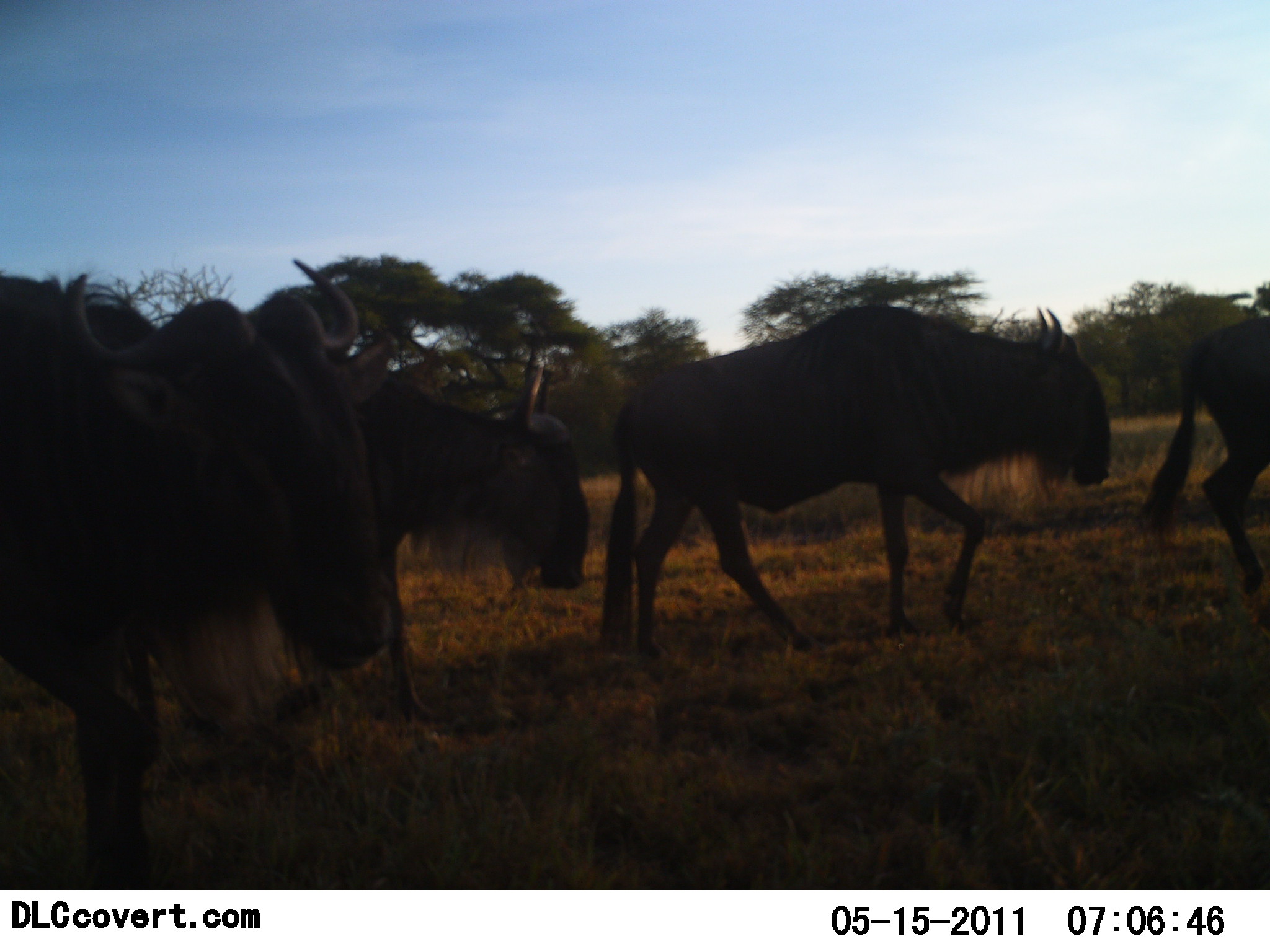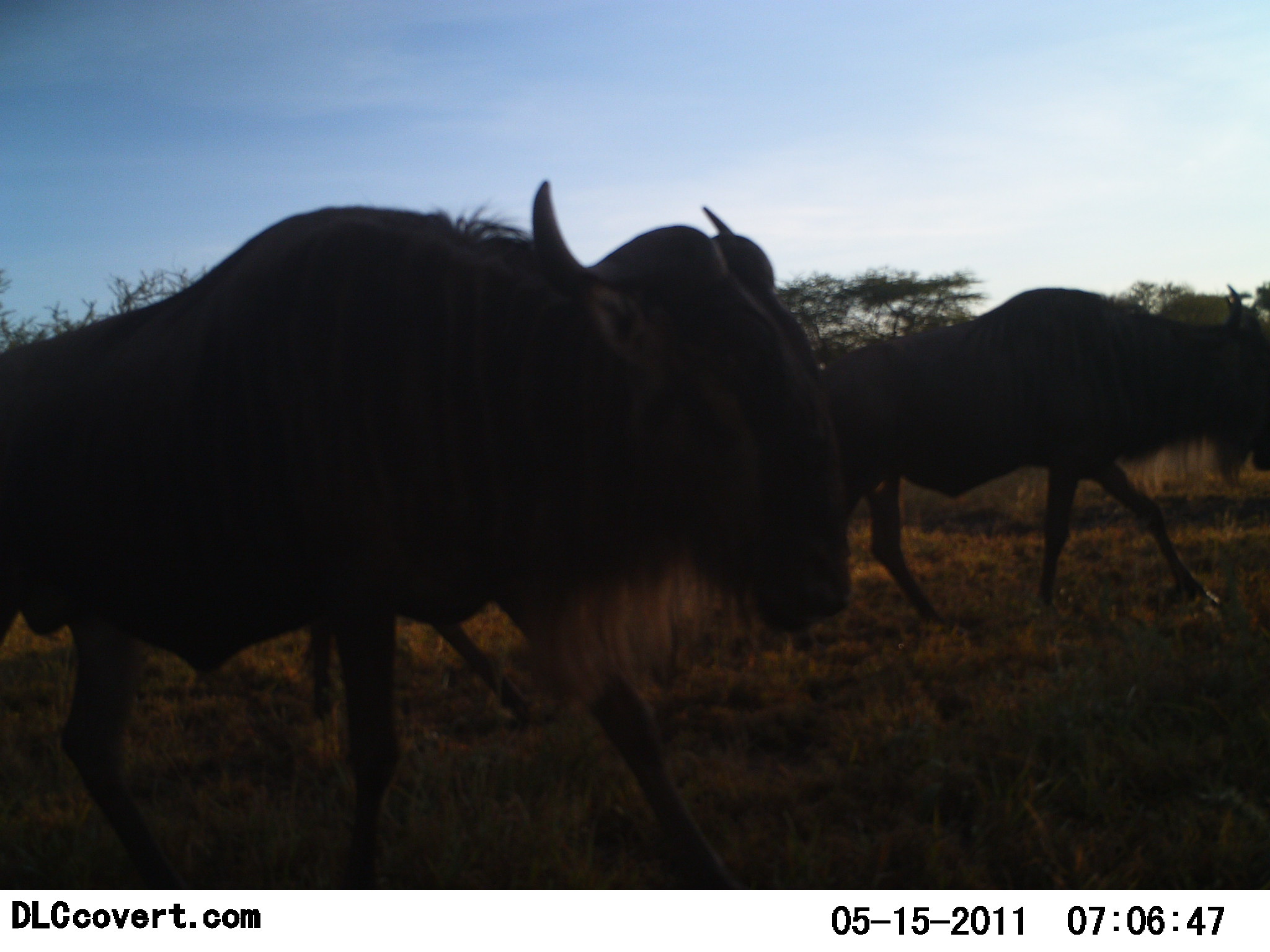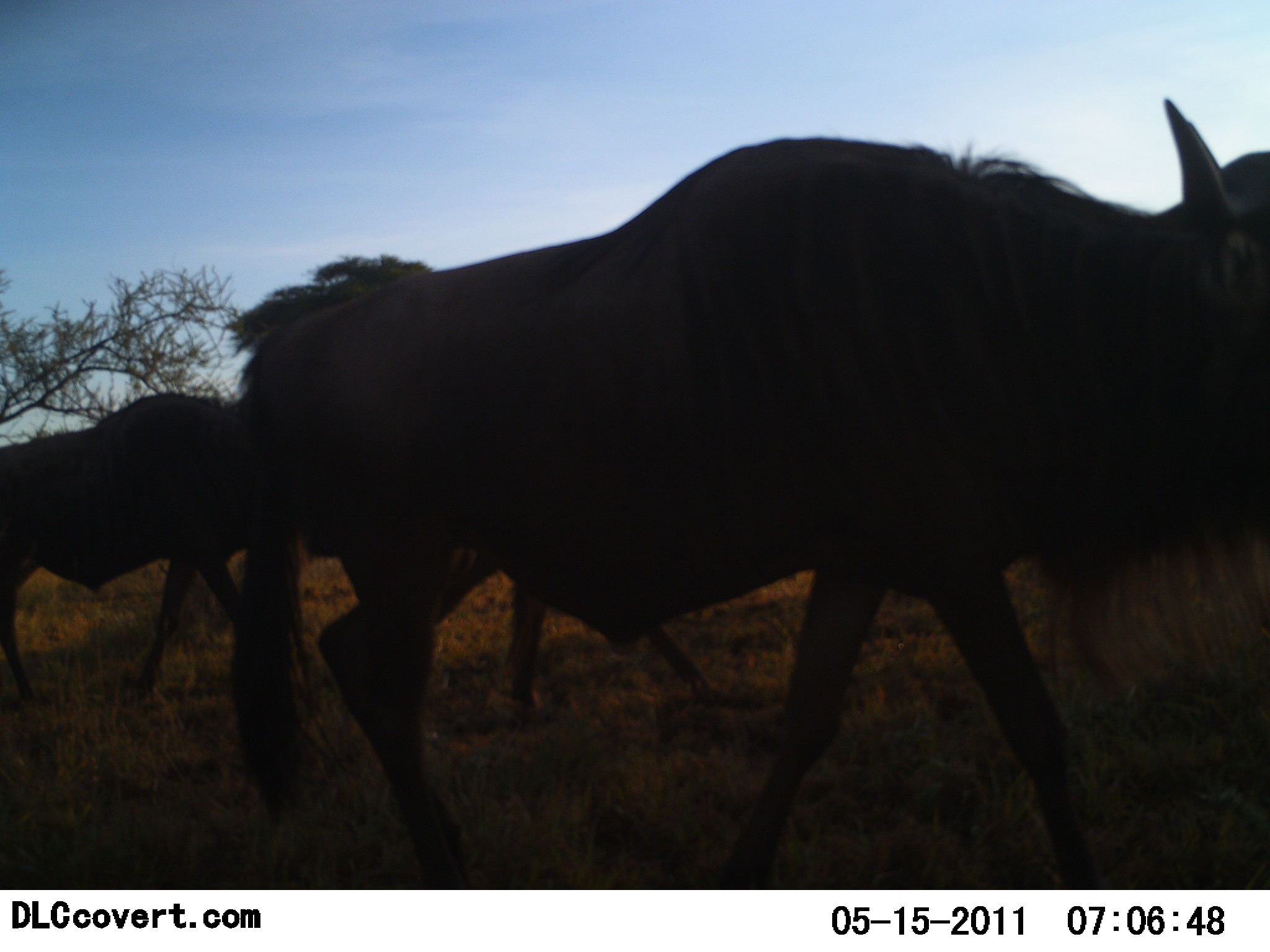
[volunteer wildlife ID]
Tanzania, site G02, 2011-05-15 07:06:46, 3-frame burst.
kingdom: Animalia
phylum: Chordata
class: Mammalia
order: Artiodactyla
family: Bovidae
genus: Connochaetes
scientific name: Connochaetes taurinus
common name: blue wildebeest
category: wildebeest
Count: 5.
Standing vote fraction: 10%.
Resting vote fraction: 0%.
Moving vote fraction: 100%.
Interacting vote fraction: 0%.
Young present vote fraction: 0%.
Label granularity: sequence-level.